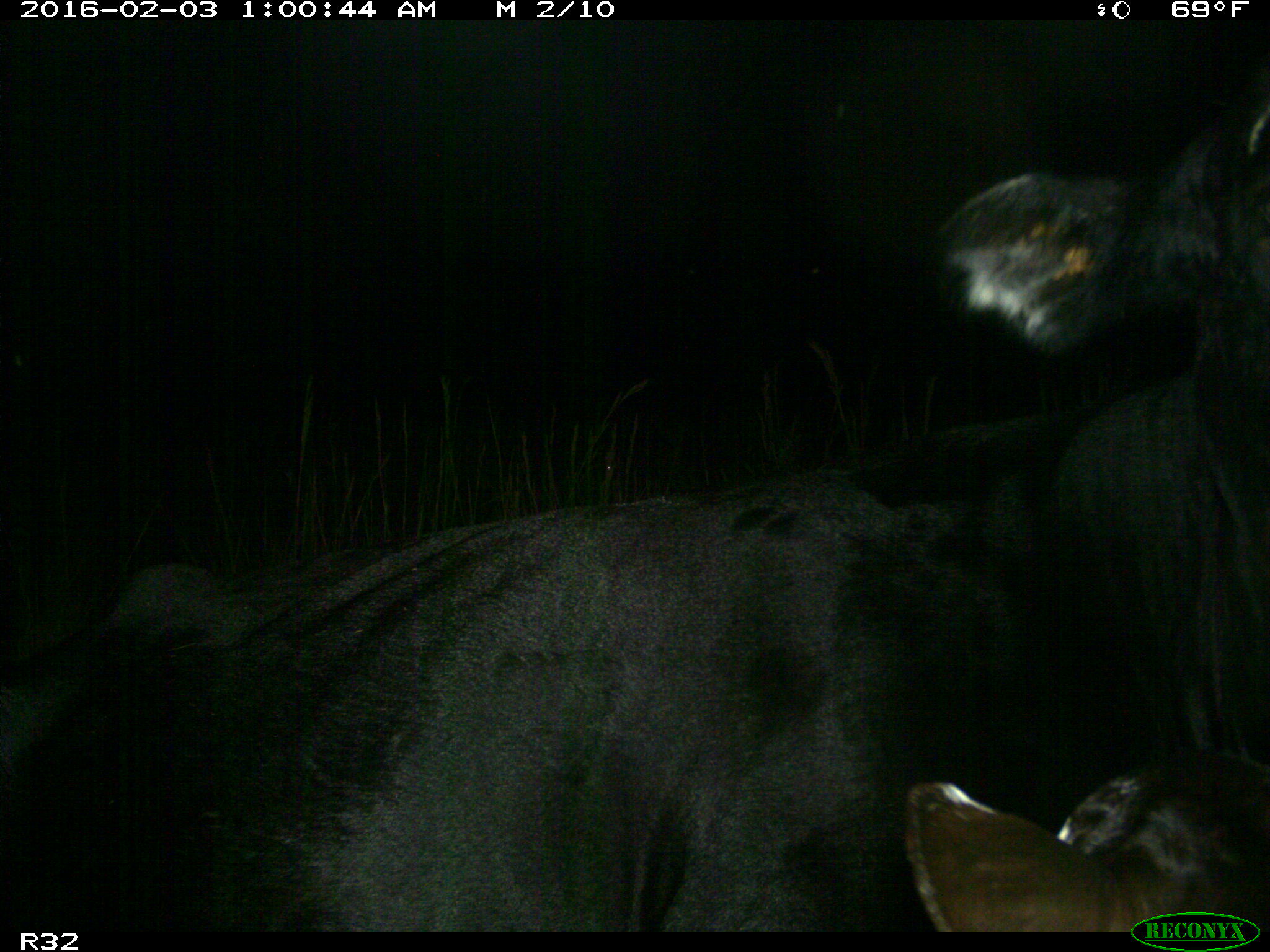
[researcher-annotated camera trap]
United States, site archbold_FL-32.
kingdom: Animalia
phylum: Chordata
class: Mammalia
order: Artiodactyla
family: Bovidae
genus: Bos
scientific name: Bos taurus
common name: domestic cow